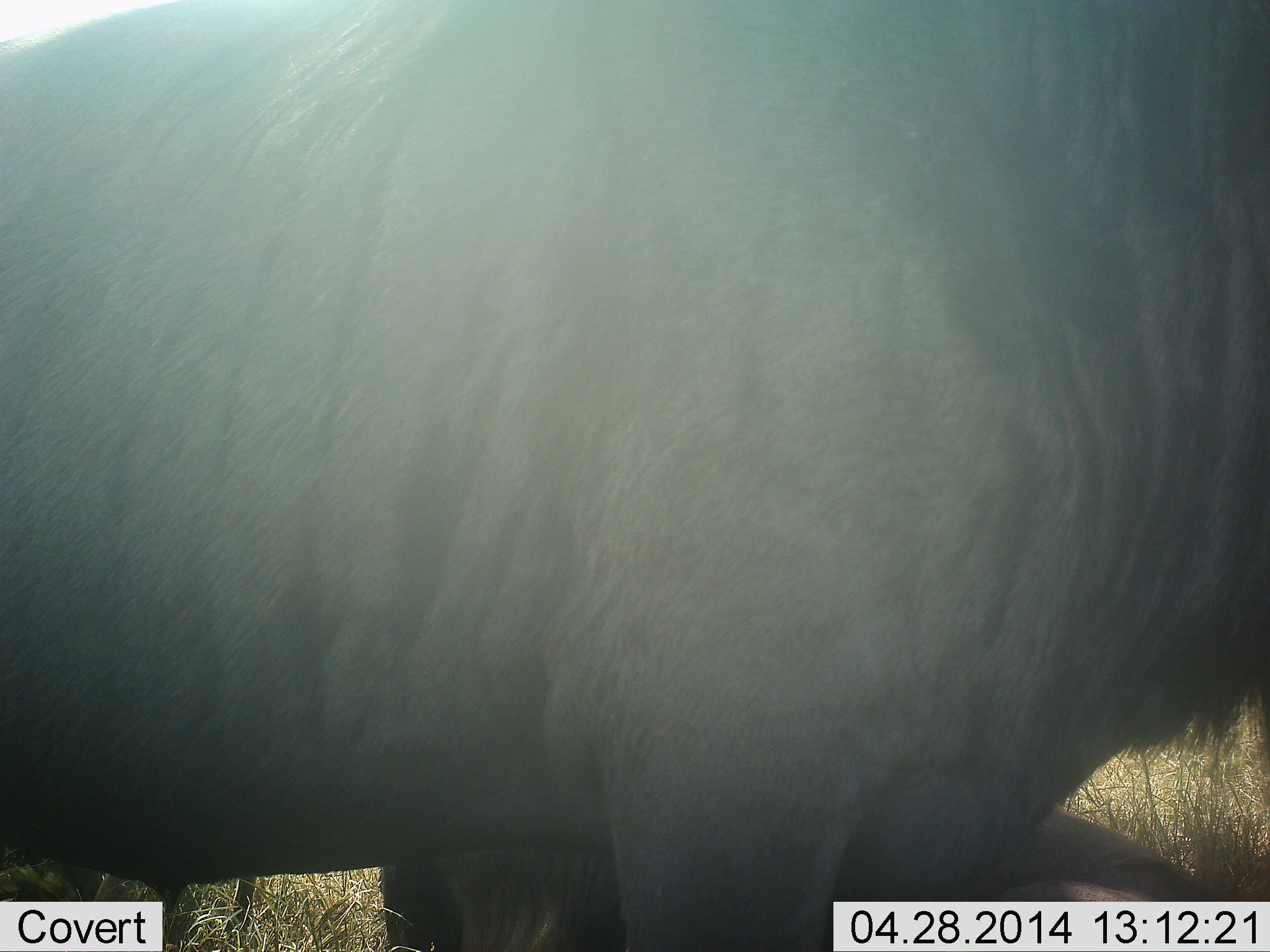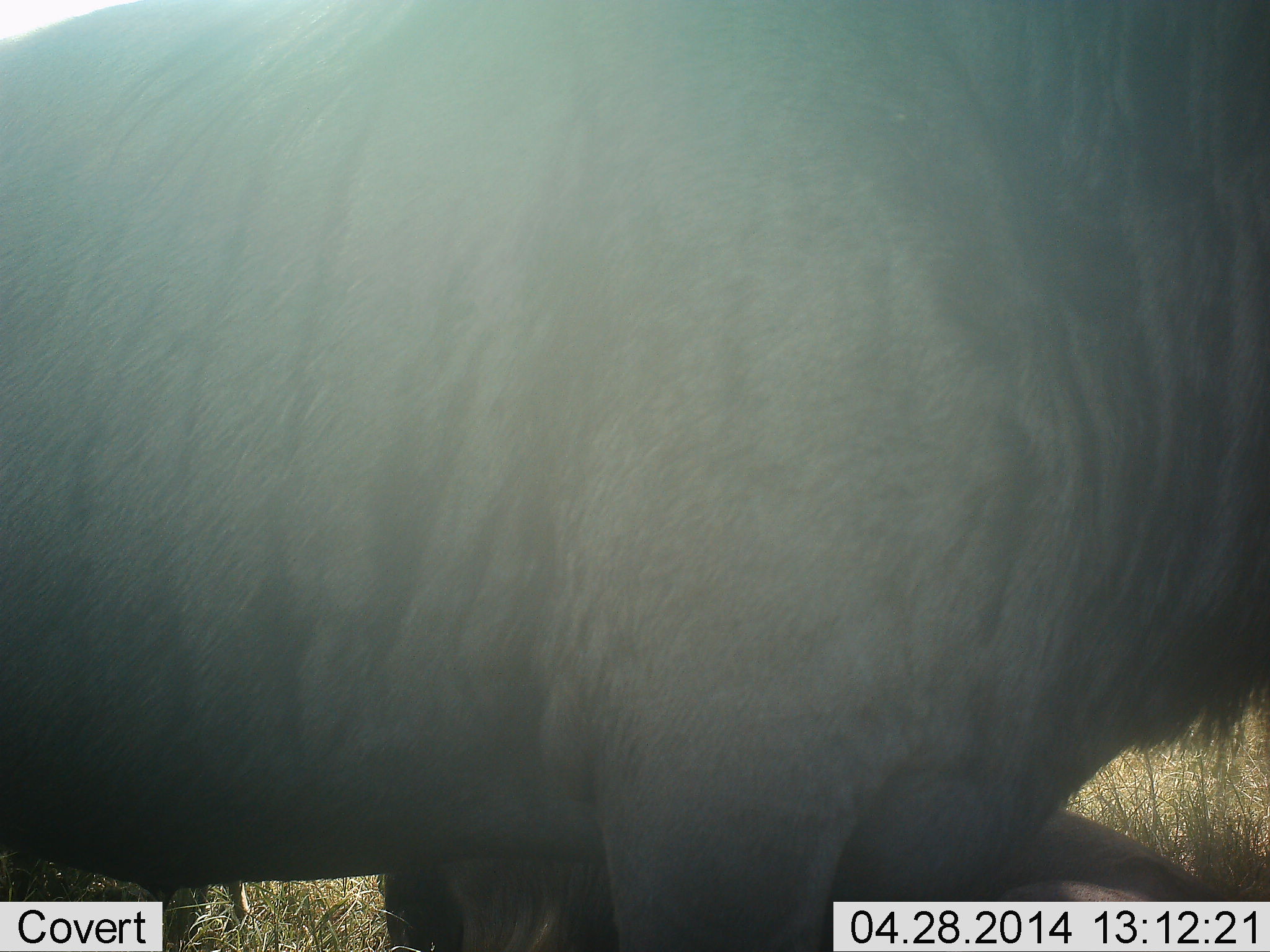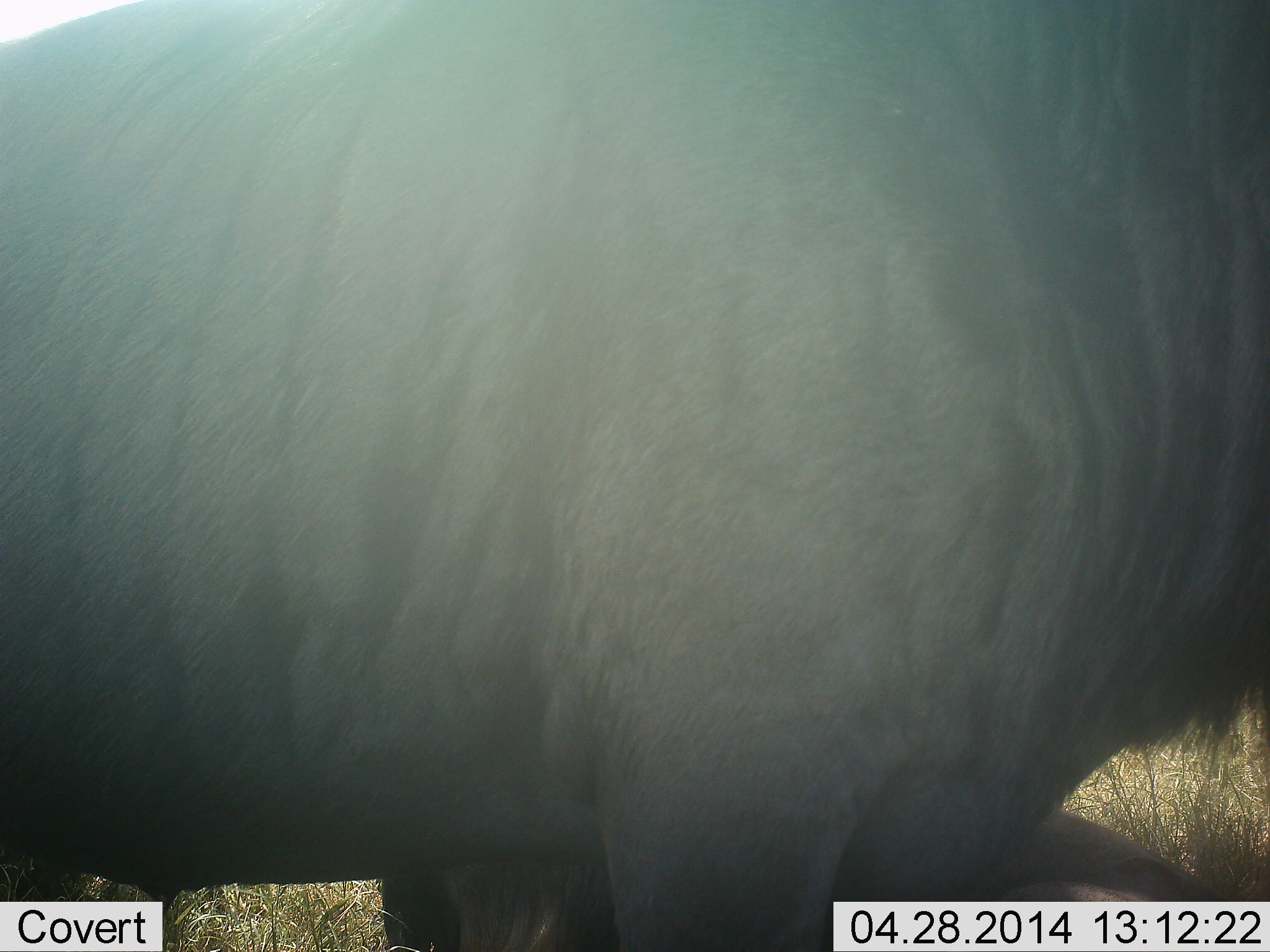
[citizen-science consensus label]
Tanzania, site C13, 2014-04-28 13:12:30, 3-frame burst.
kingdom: Animalia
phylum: Chordata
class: Mammalia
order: Artiodactyla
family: Bovidae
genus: Connochaetes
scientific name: Connochaetes taurinus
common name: blue wildebeest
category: wildebeest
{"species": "wildebeest (blue wildebeest) (Connochaetes taurinus)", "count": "1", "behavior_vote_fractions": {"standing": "80%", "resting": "50%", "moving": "0%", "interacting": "0%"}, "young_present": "0%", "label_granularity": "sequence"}